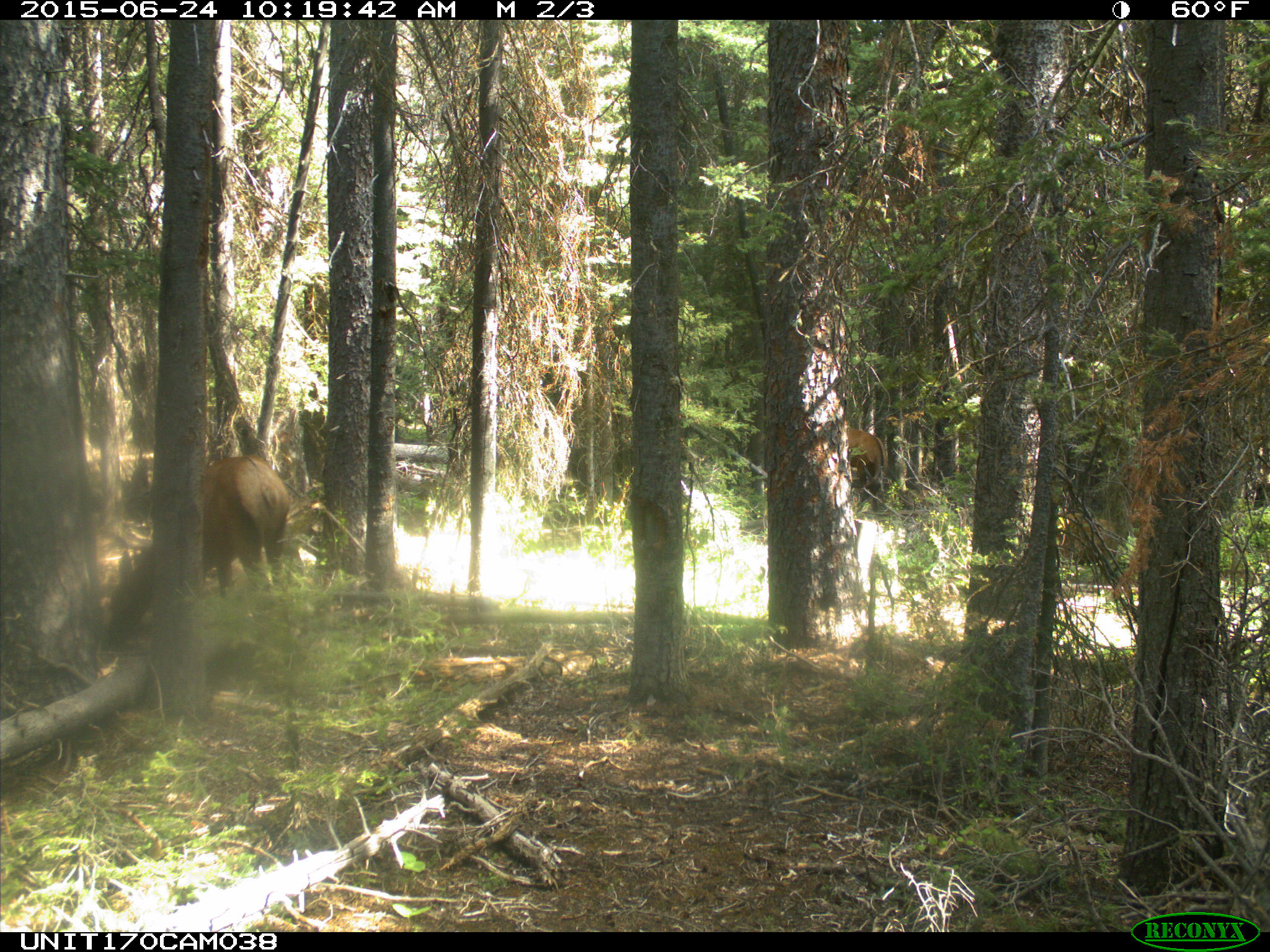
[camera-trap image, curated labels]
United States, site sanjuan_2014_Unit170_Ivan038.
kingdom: Animalia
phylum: Chordata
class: Mammalia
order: Artiodactyla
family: Cervidae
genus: Cervus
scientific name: Cervus elaphus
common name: red deer